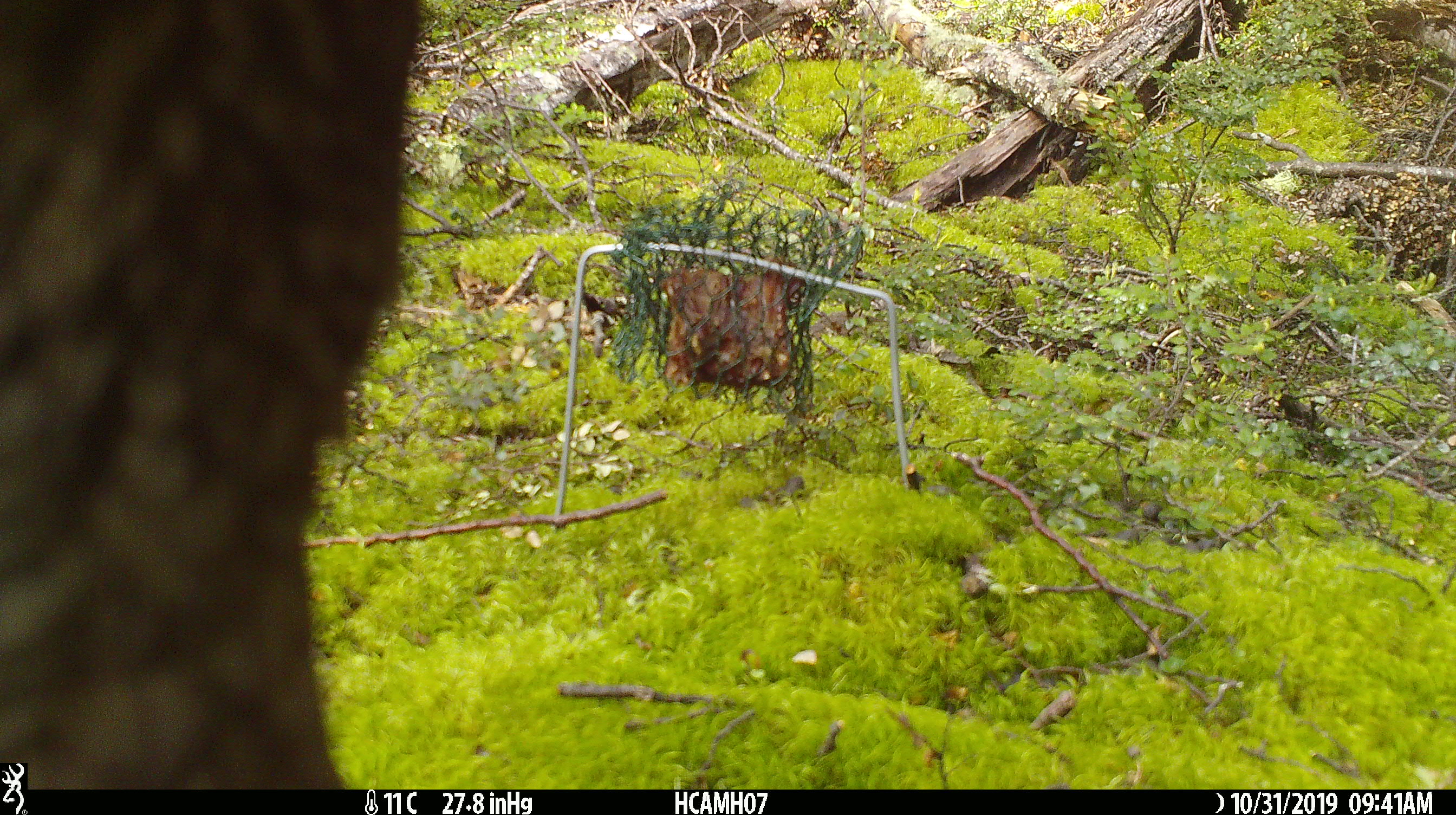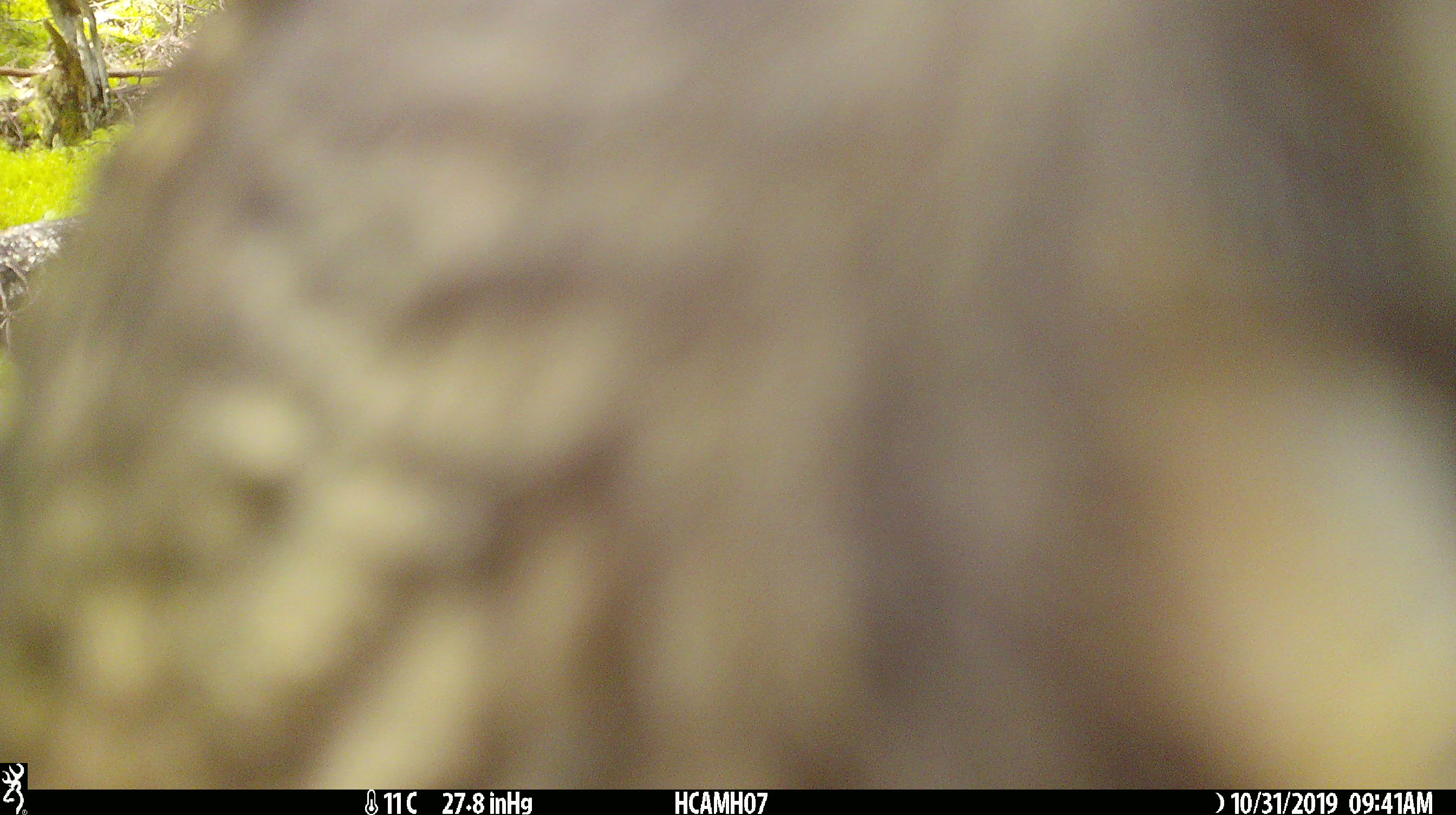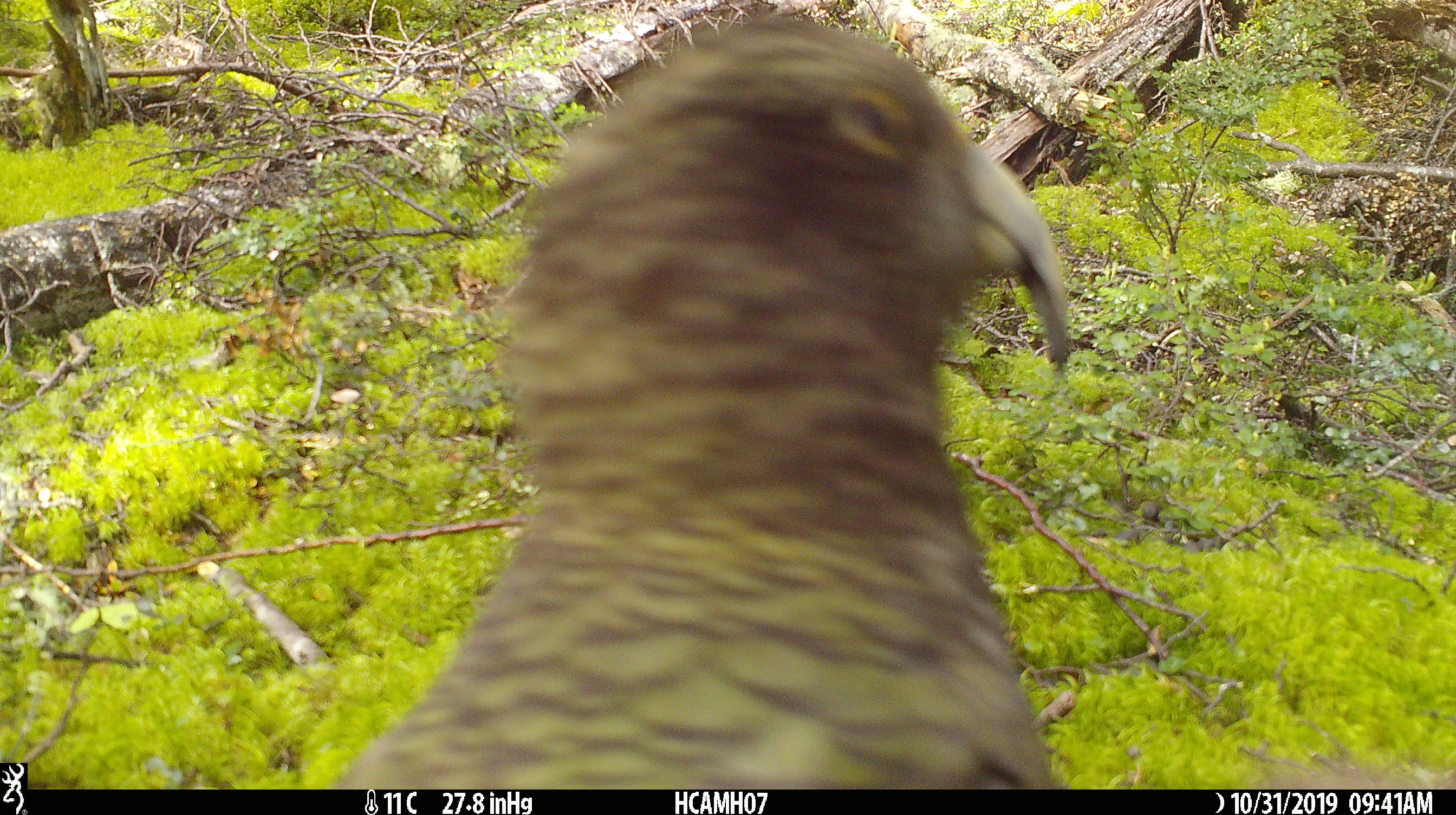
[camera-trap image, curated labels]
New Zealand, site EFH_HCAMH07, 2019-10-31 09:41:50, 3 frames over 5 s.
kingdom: Animalia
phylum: Chordata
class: Aves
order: Psittaciformes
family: Strigopidae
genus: Nestor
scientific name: Nestor notabilis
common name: kea